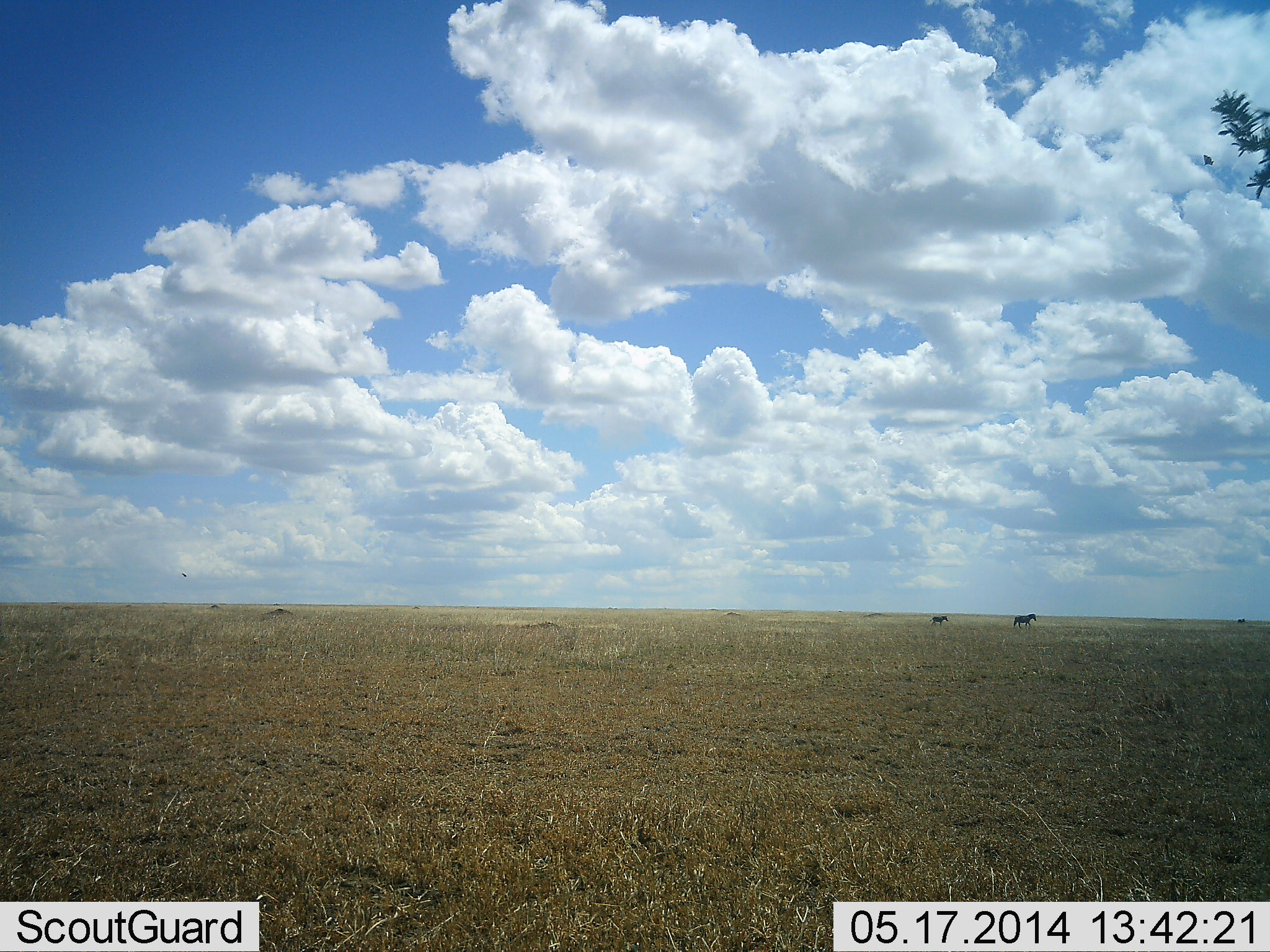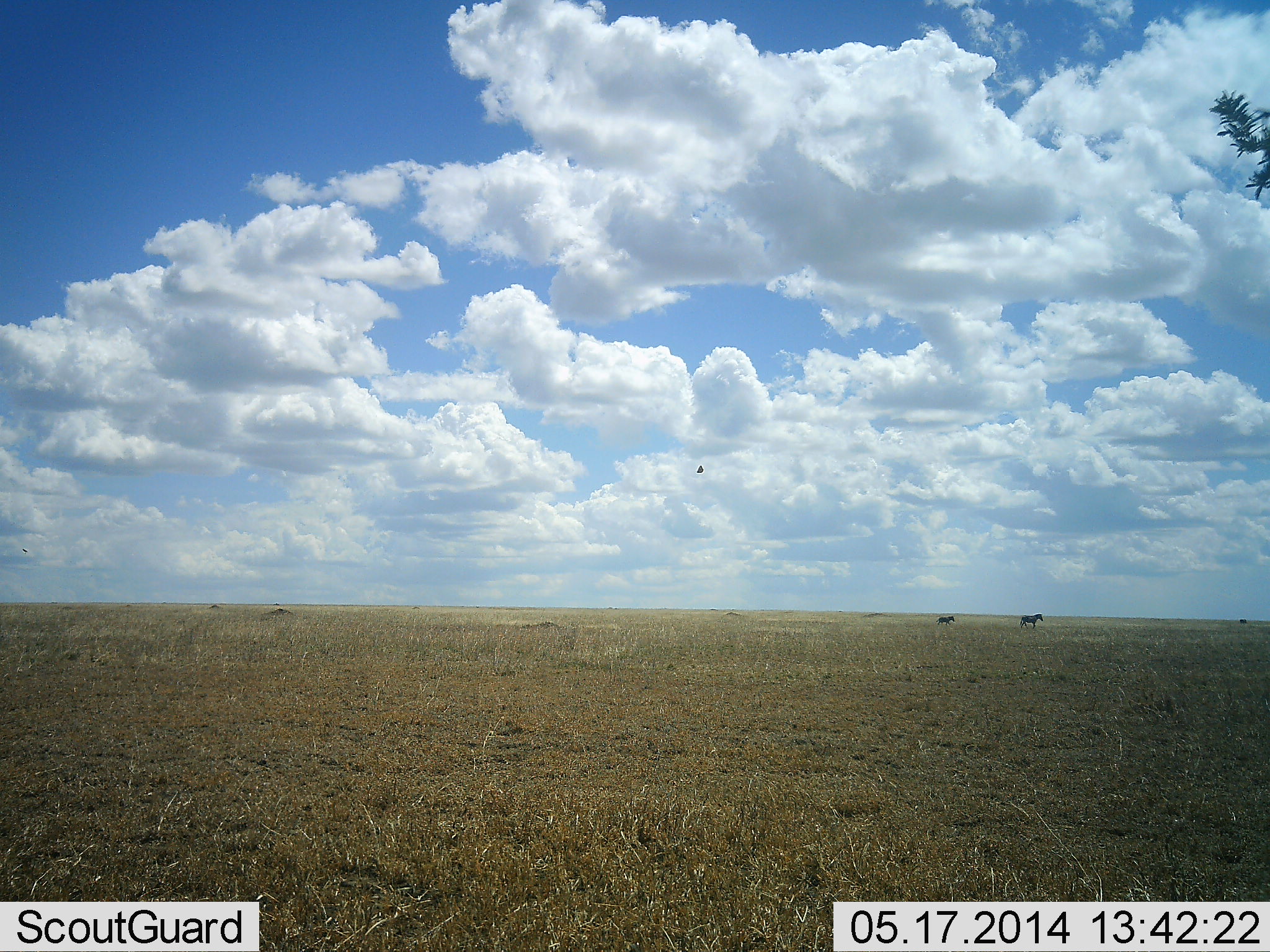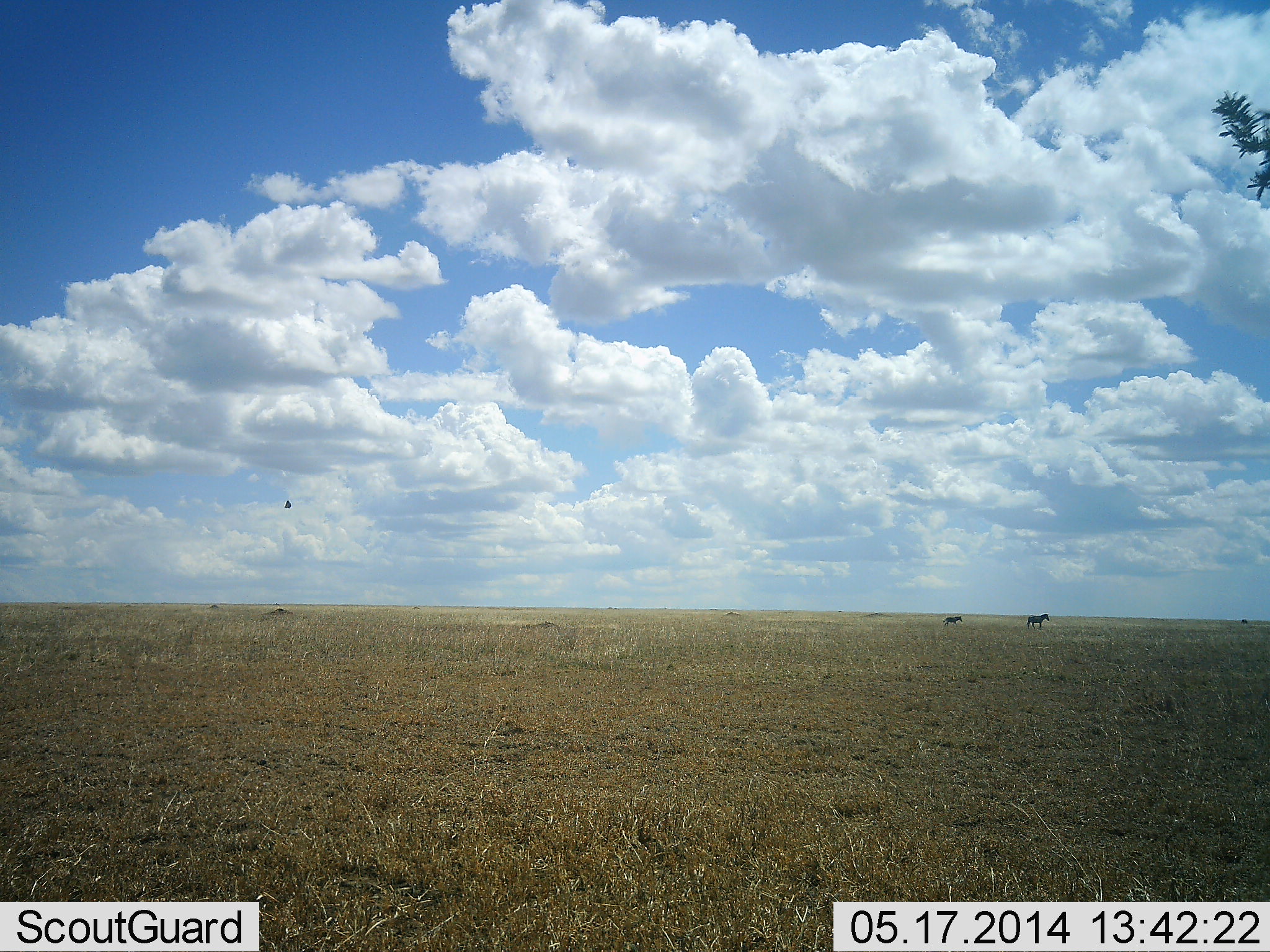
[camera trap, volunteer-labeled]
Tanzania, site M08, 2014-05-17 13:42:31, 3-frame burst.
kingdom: Animalia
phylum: Chordata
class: Mammalia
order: Perissodactyla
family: Equidae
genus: Equus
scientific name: Equus quagga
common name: plains zebra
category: zebra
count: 2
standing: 5%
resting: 0%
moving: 95%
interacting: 0%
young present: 26%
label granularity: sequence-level